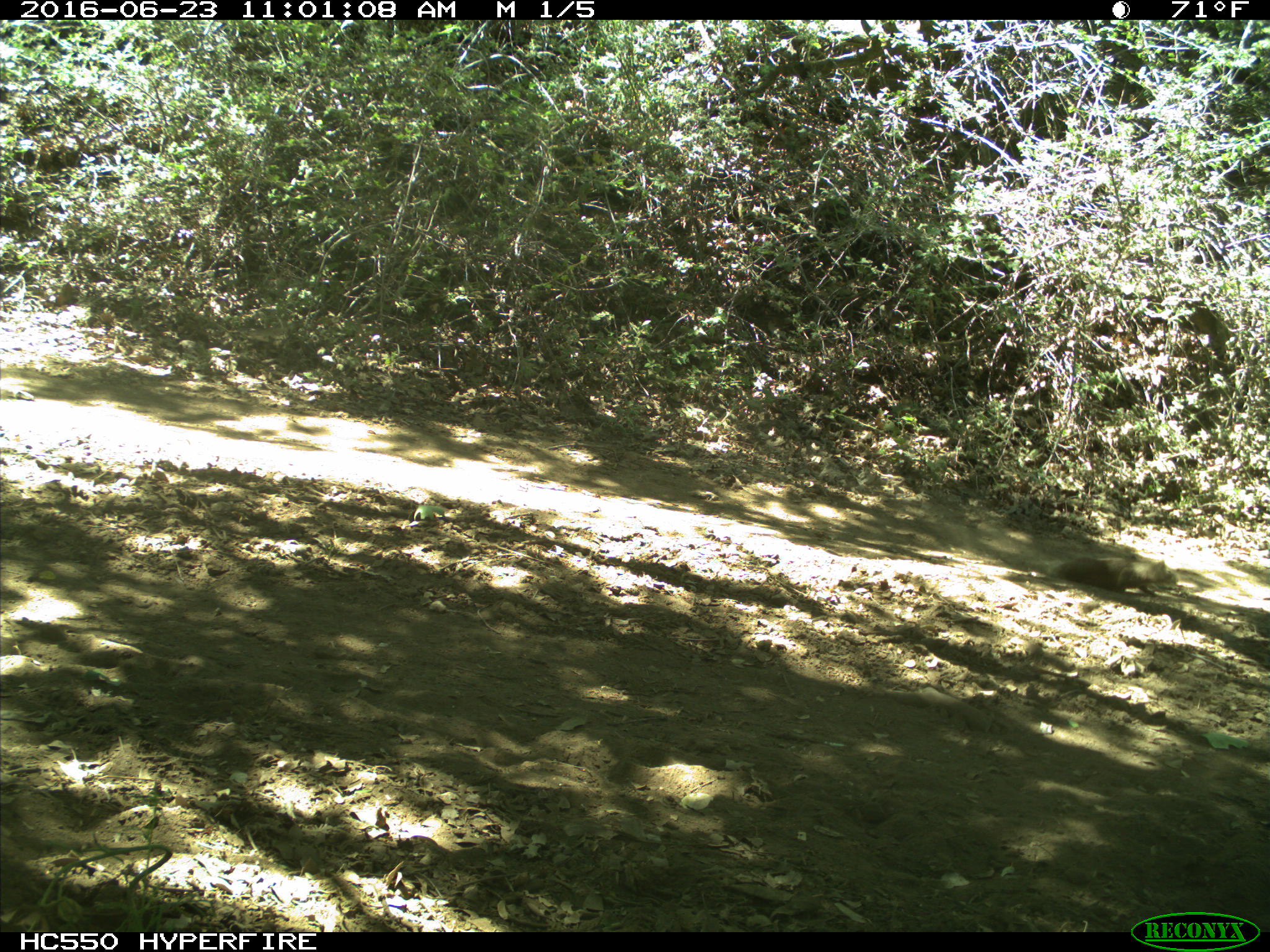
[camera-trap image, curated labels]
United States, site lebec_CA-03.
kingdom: Animalia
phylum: Chordata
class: Mammalia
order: Rodentia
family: Sciuridae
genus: Otospermophilus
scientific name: Otospermophilus beecheyi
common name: california ground squirrel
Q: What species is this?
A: Otospermophilus beecheyi (california ground squirrel).